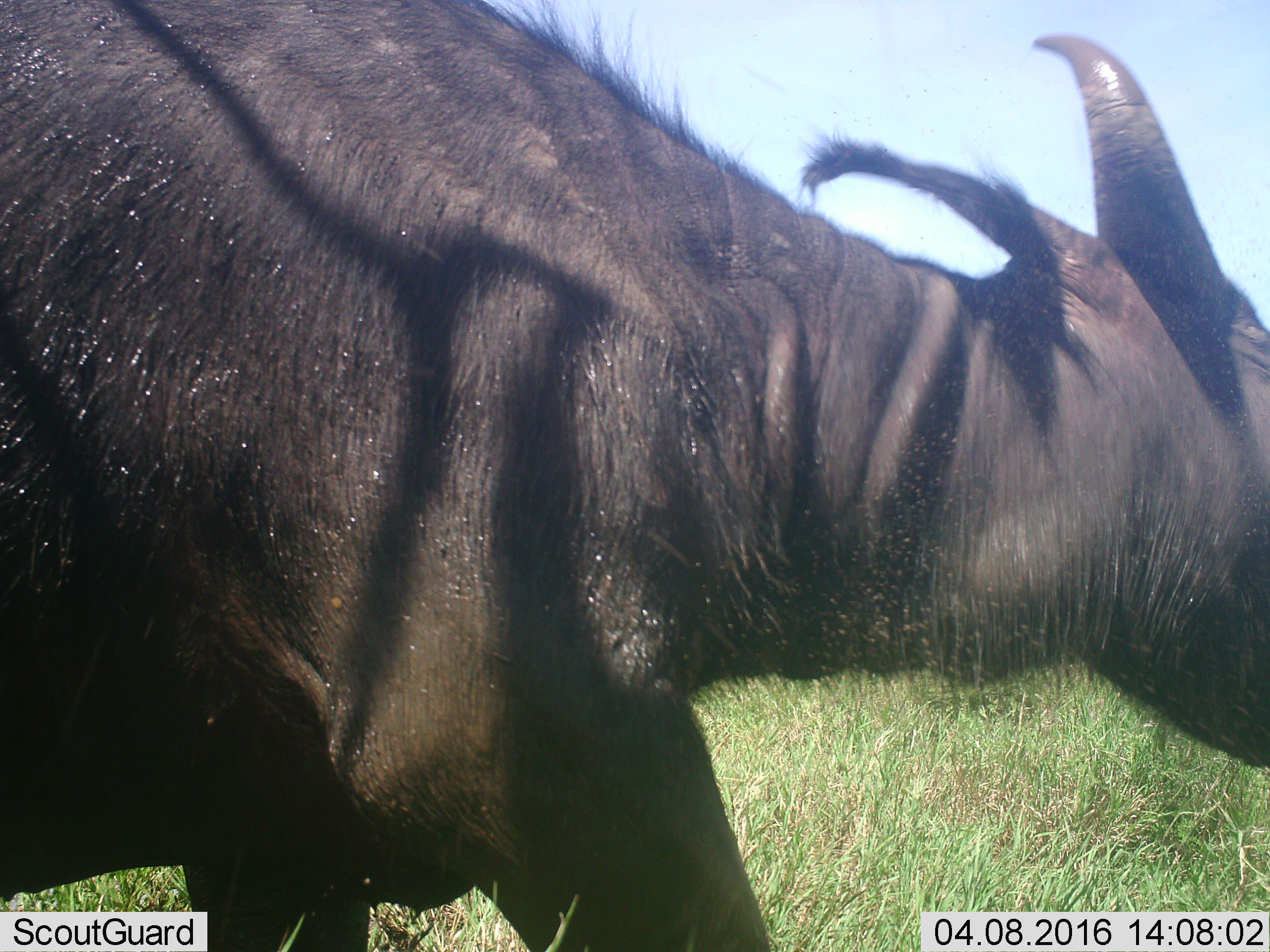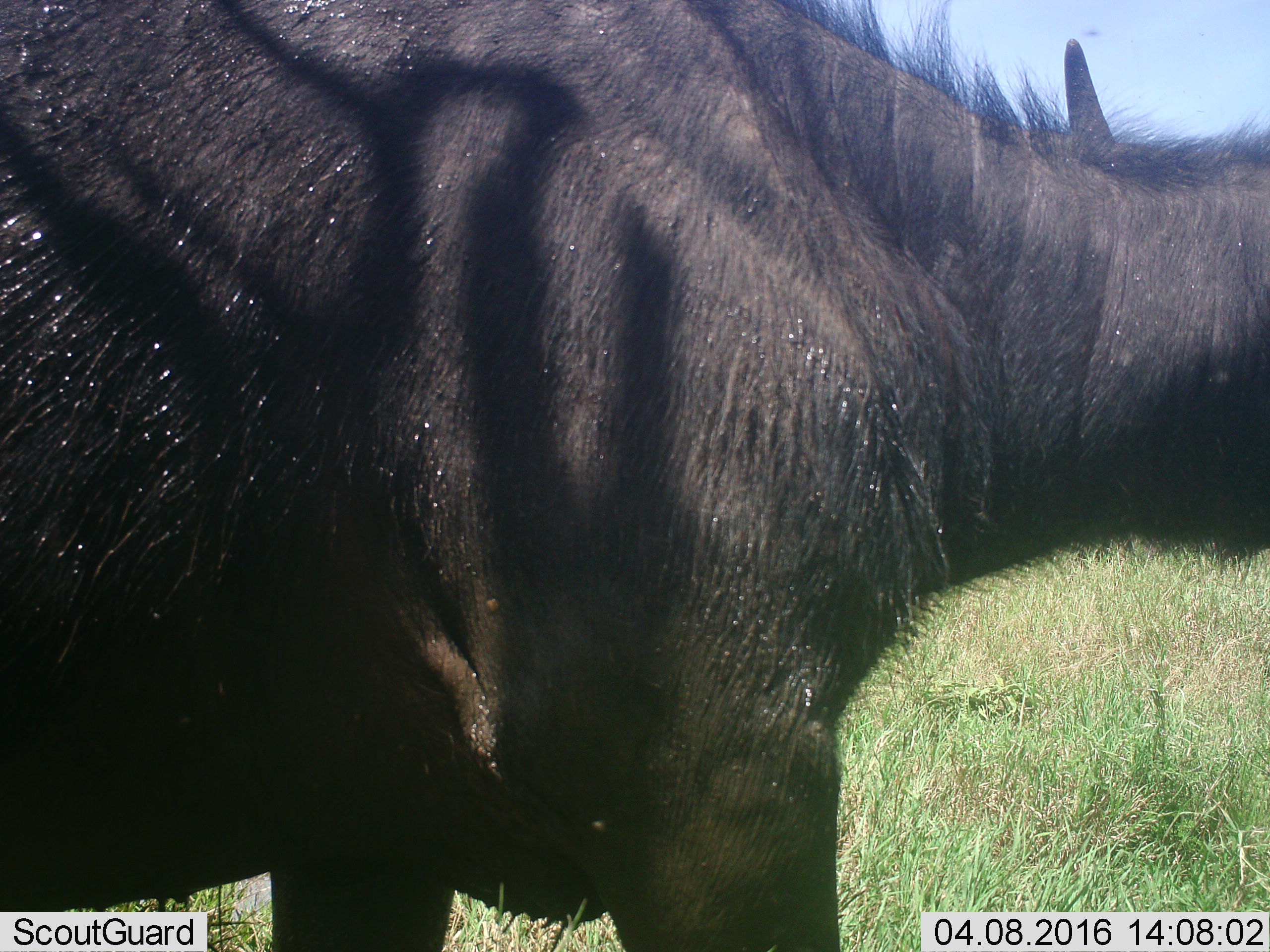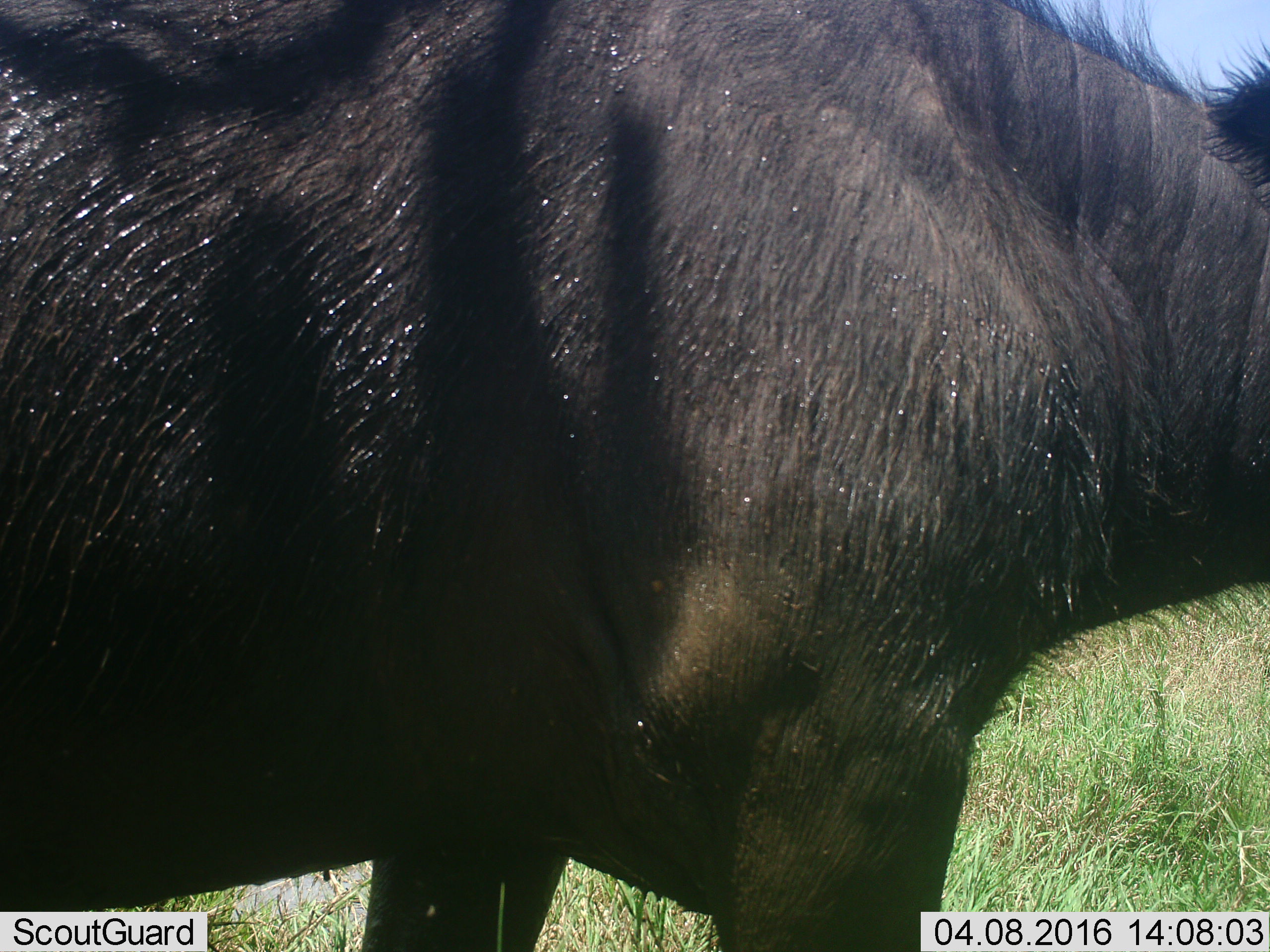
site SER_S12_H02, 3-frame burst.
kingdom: Animalia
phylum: Chordata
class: Mammalia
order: Artiodactyla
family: Bovidae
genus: Syncerus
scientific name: Syncerus caffer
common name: african buffalo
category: buffalo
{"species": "buffalo (african buffalo) (Syncerus caffer)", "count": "1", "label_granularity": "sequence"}